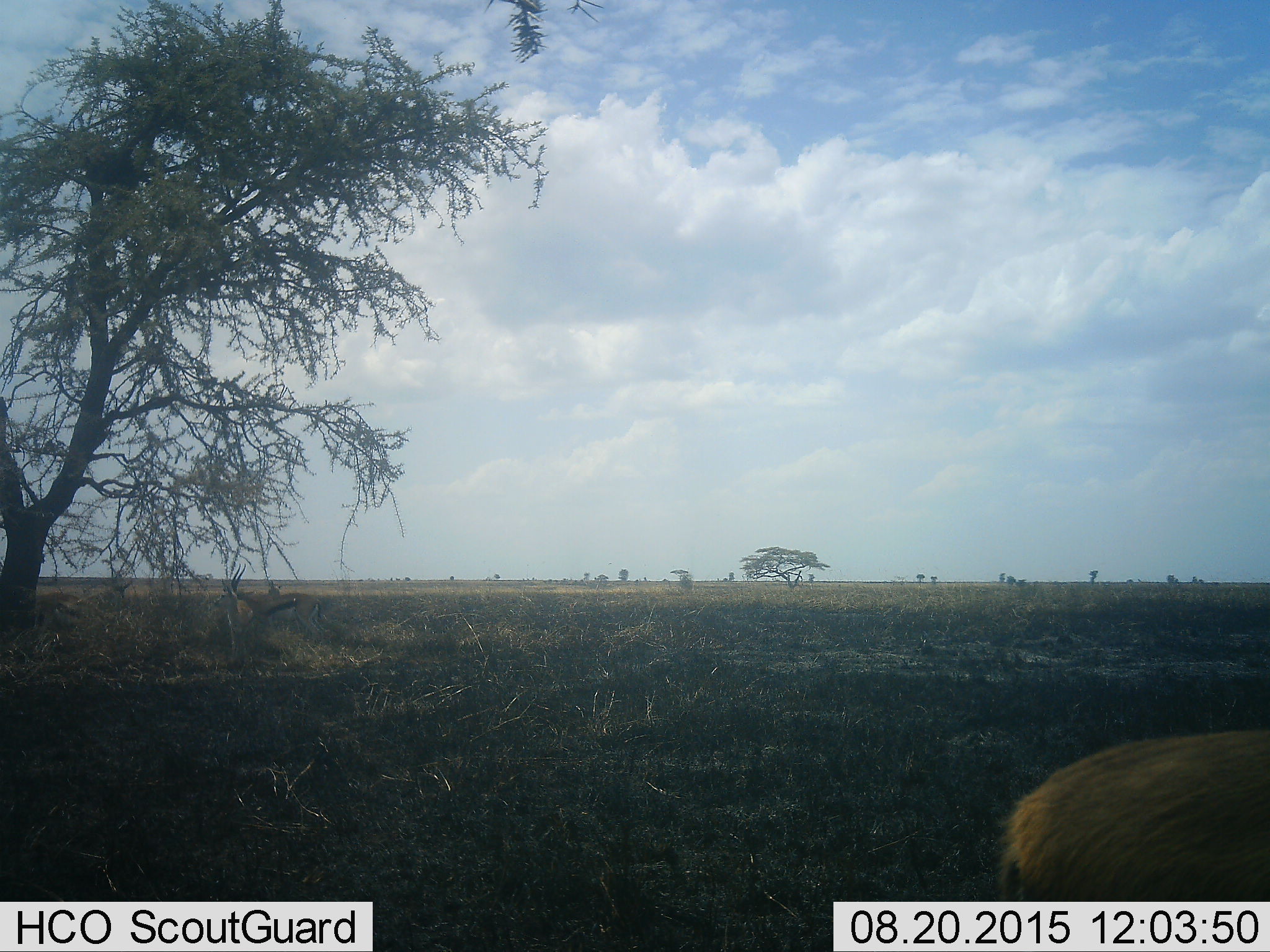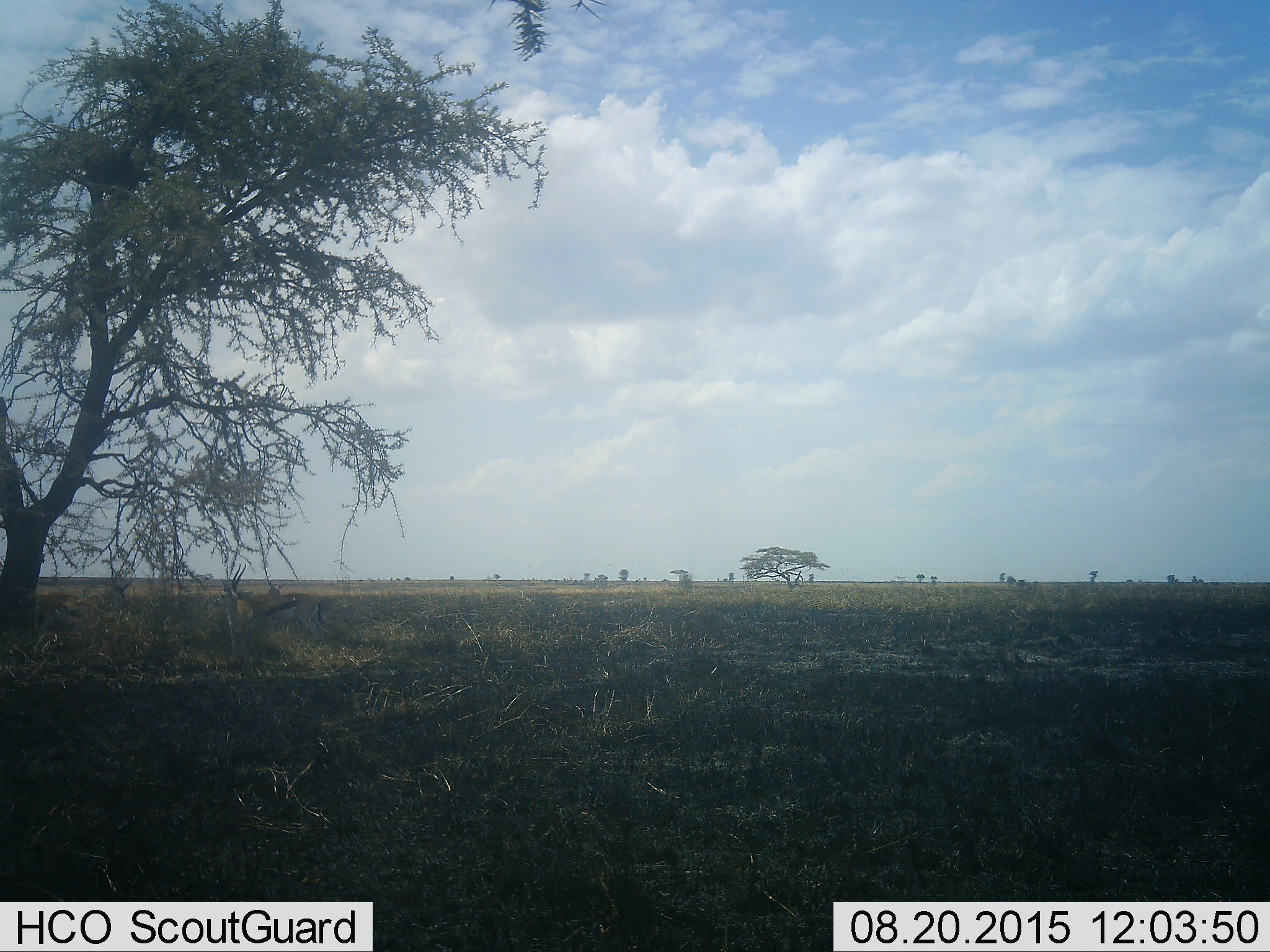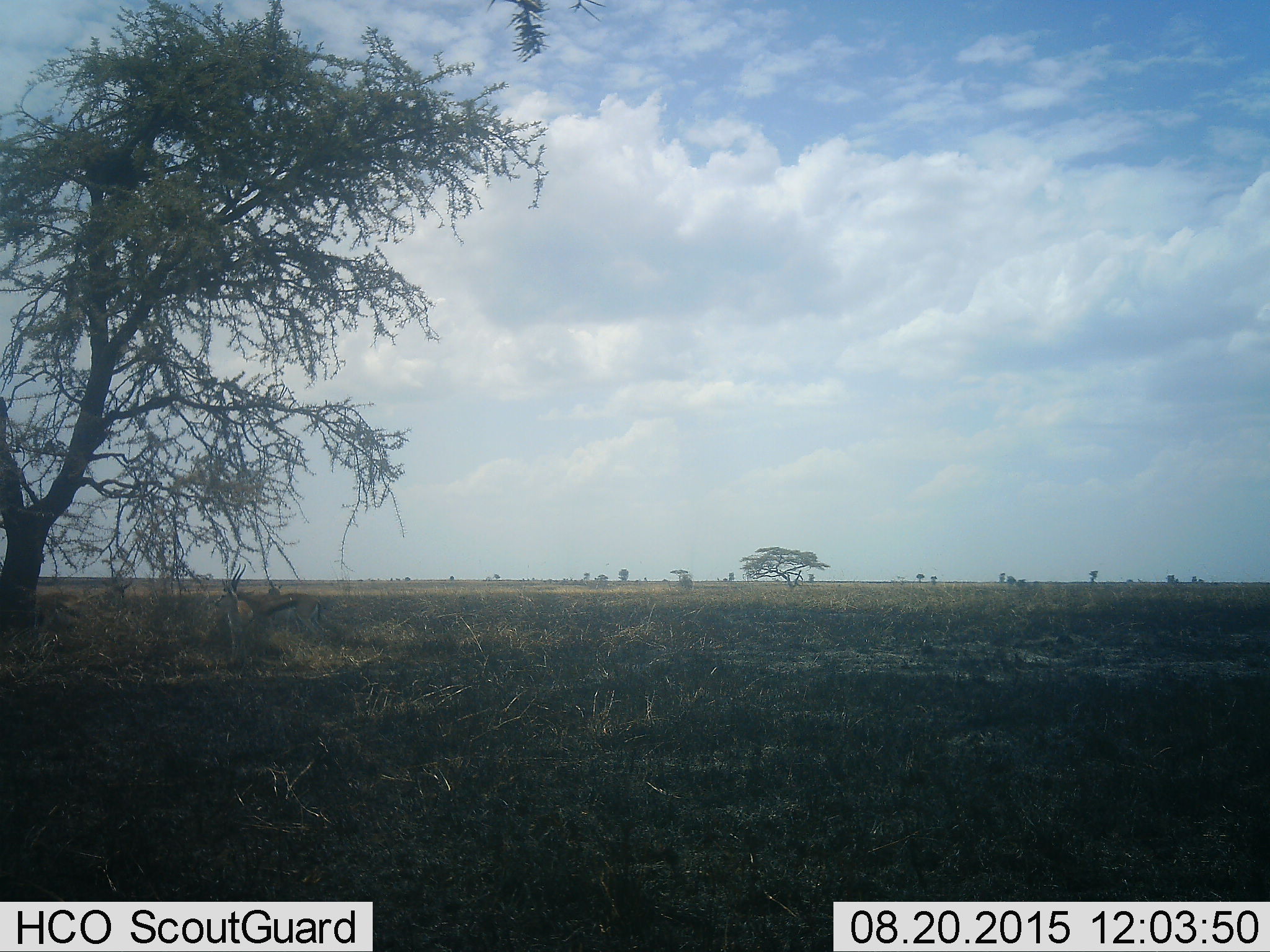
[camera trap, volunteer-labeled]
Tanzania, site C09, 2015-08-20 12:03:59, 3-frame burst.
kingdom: Animalia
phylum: Chordata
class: Mammalia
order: Artiodactyla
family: Bovidae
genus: Eudorcas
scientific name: Eudorcas thomsonii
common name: thomson's gazelle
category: gazellethomsons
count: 3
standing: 70%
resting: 20%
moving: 70%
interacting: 0%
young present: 10%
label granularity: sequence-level